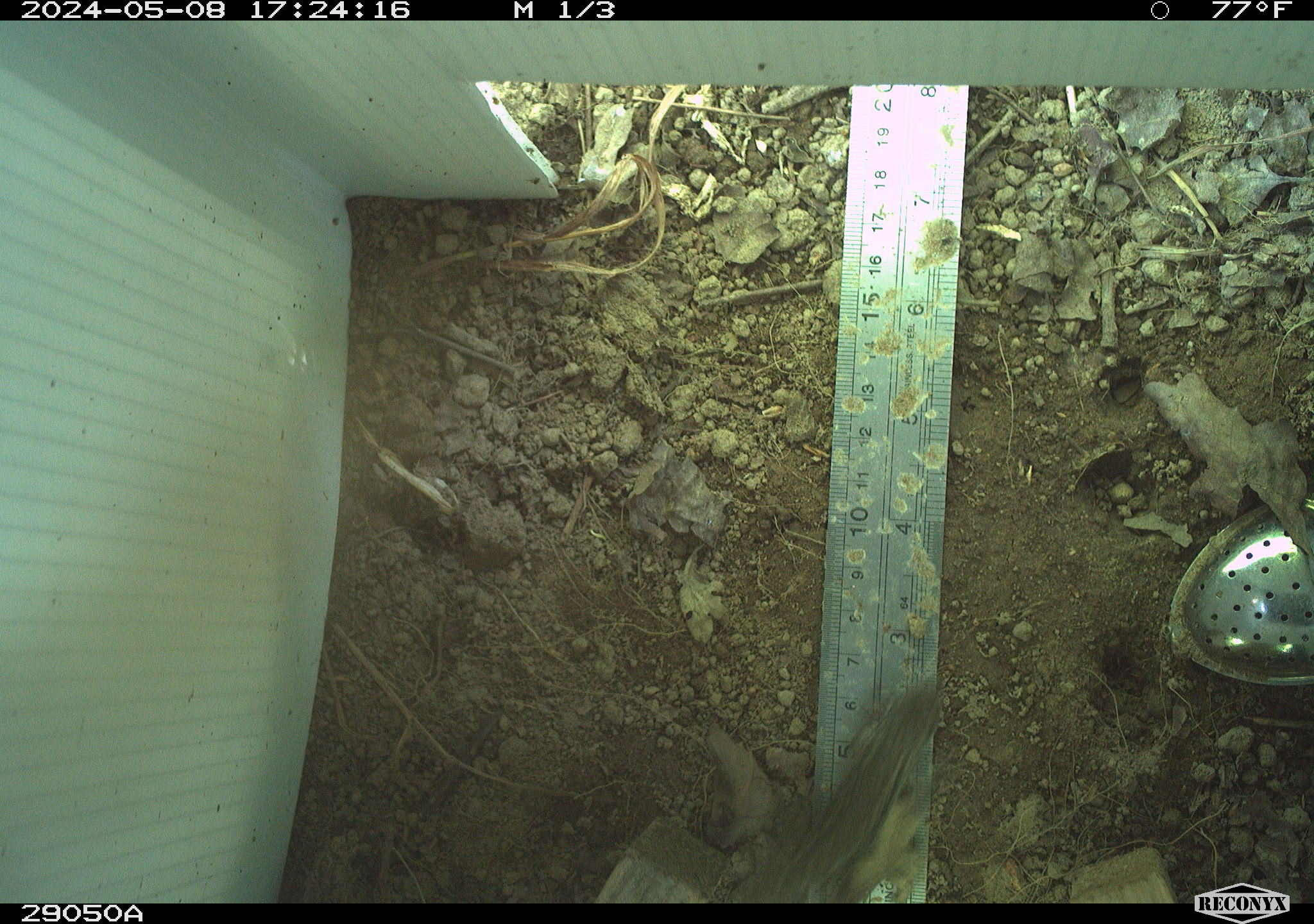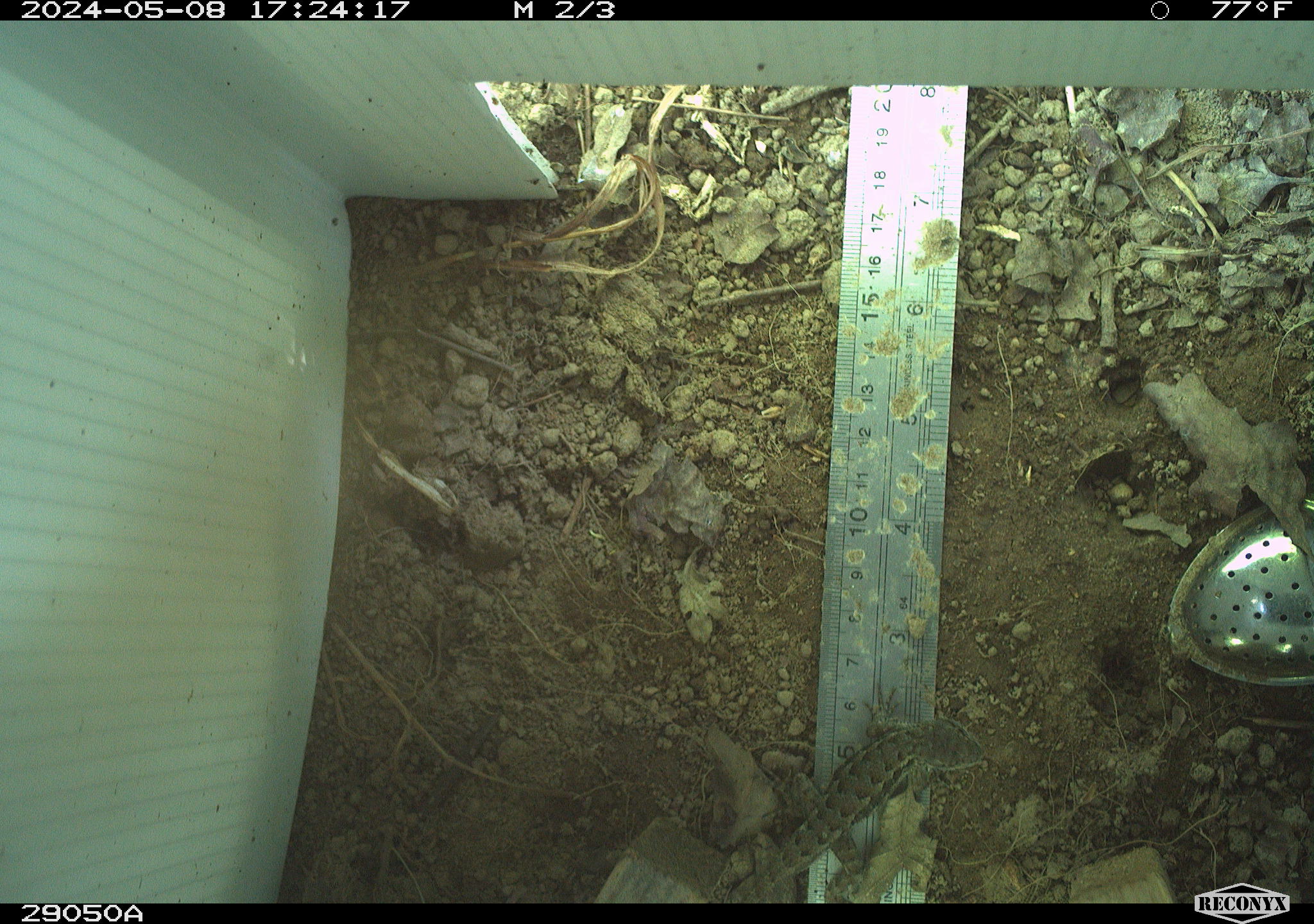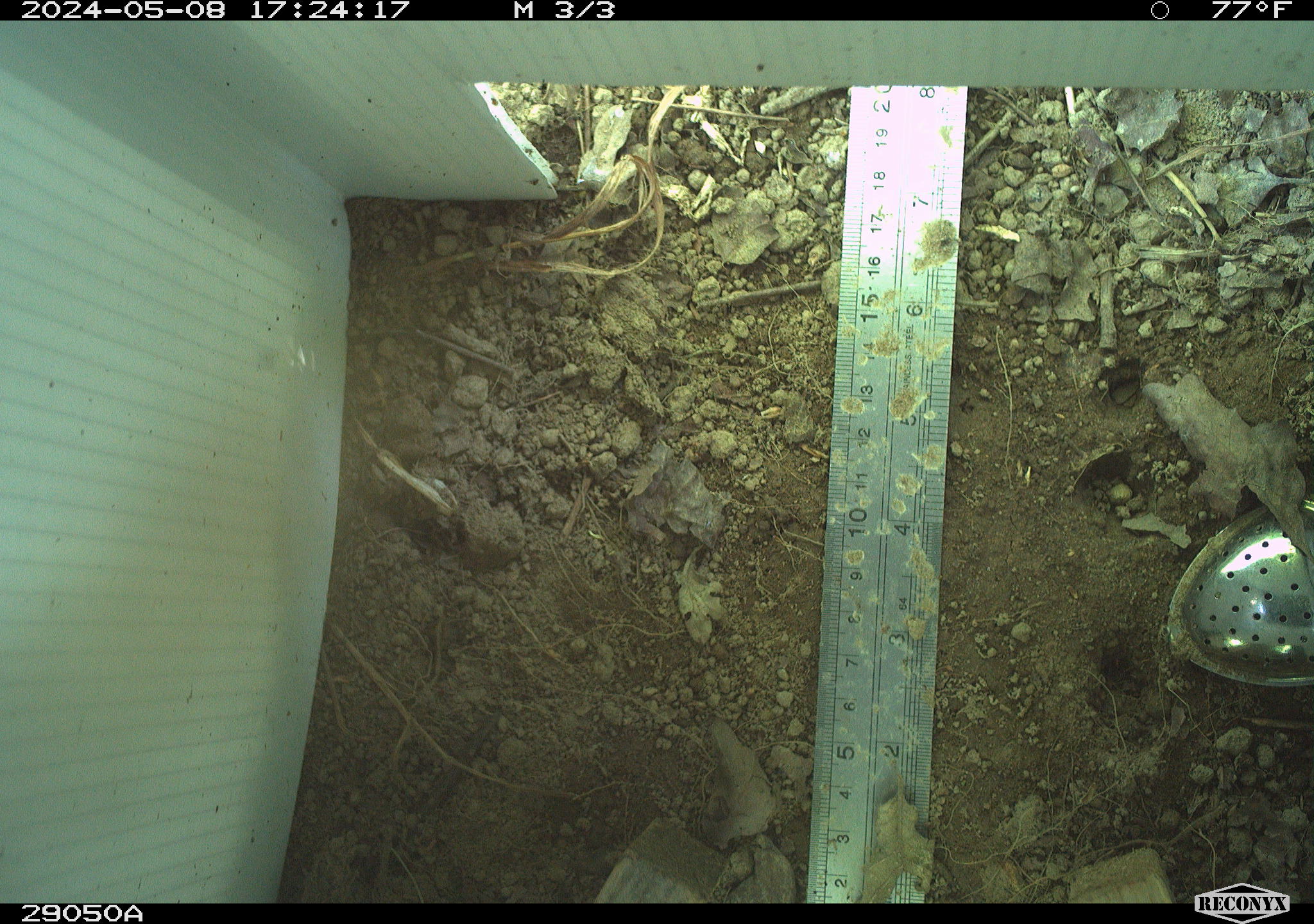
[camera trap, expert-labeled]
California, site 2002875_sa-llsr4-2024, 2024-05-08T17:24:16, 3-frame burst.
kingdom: Animalia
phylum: Chordata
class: Reptilia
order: Squamata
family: Phrynosomatidae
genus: Sceloporus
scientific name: Sceloporus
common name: spiny lizards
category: sceloporus species